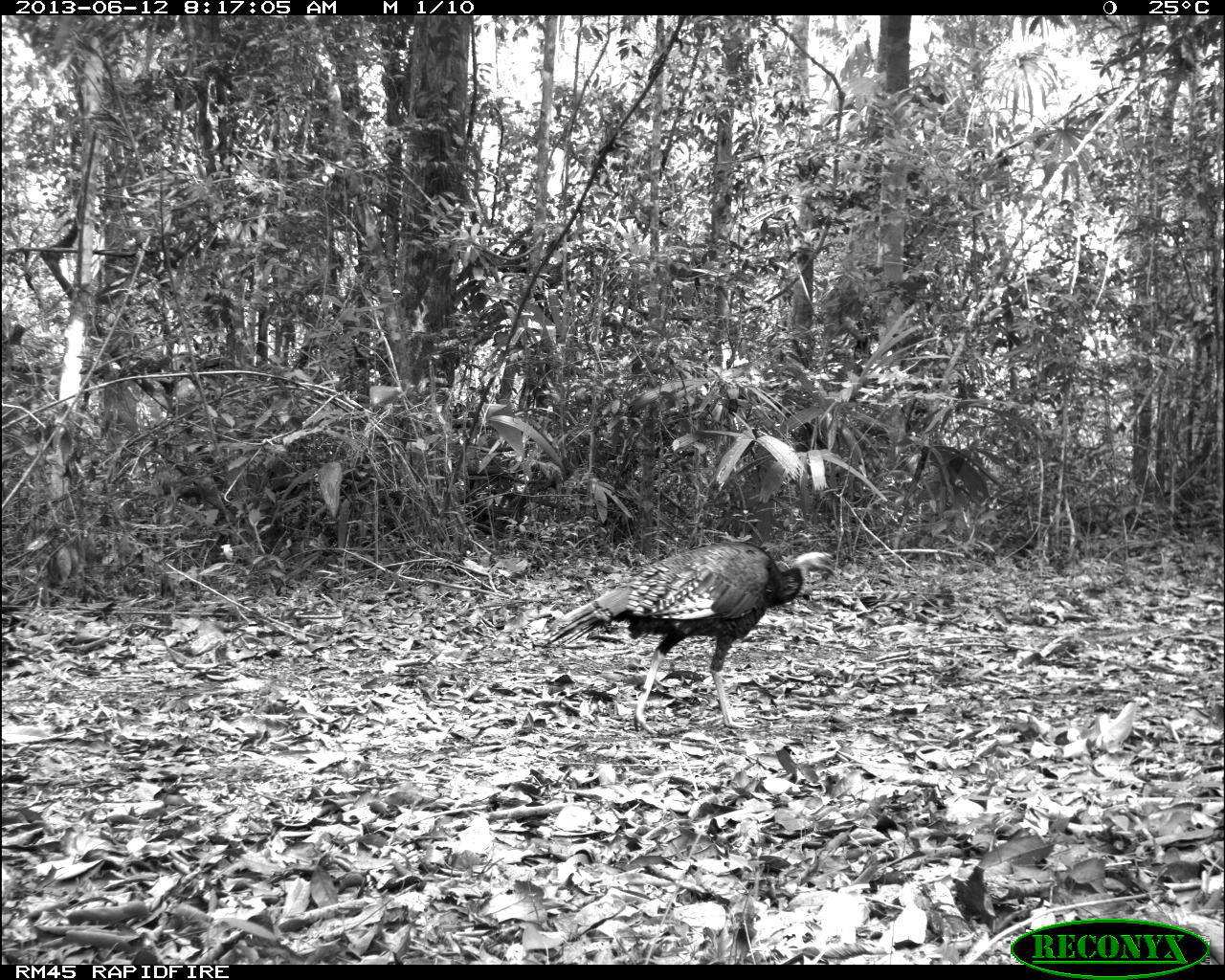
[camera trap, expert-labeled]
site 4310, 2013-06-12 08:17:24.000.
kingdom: Animalia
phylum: Chordata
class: Aves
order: Galliformes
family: Phasianidae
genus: Meleagris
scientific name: Meleagris ocellata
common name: ocellated turkey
Meleagris ocellata (ocellated turkey), count 1, sex male.